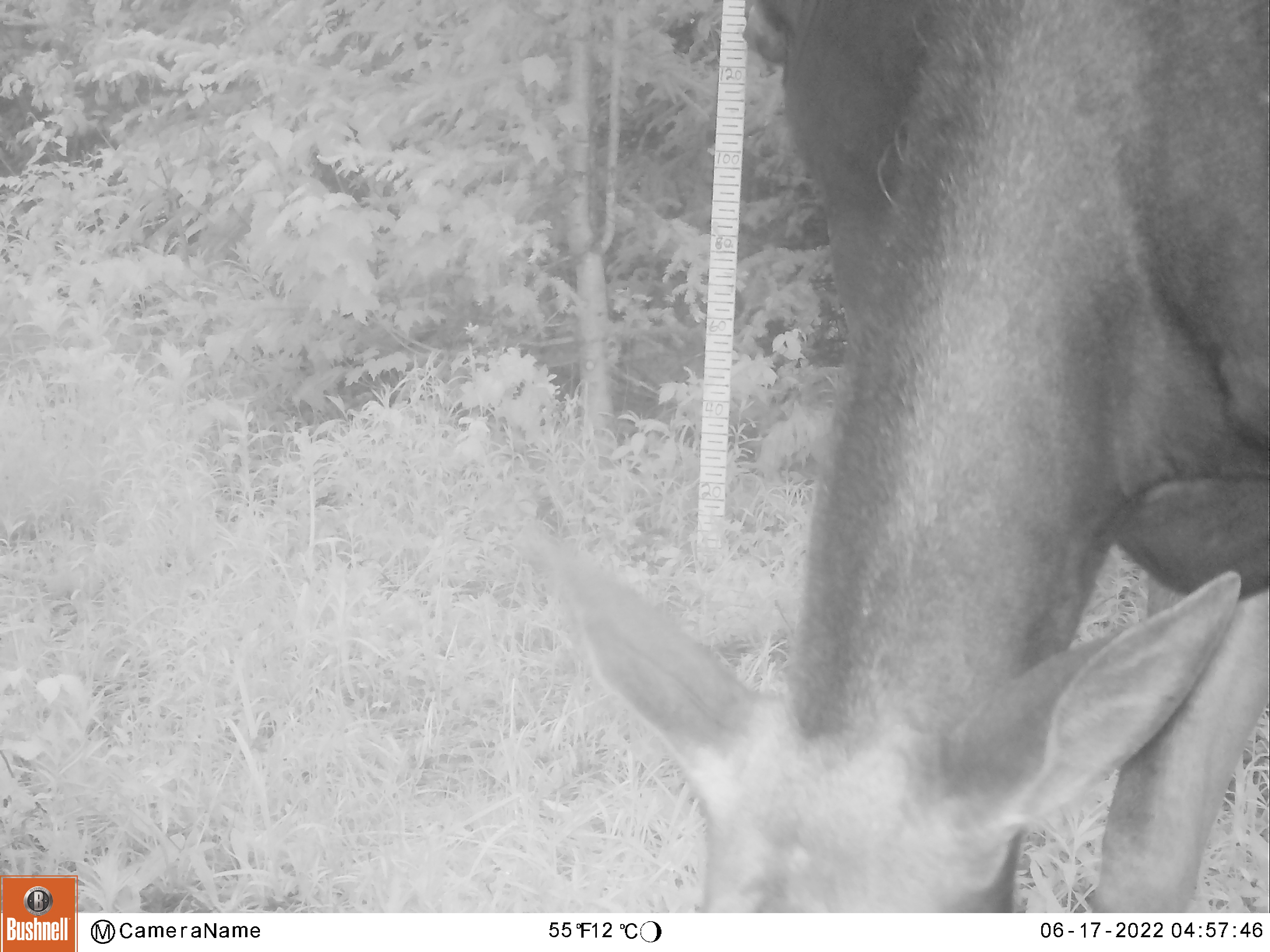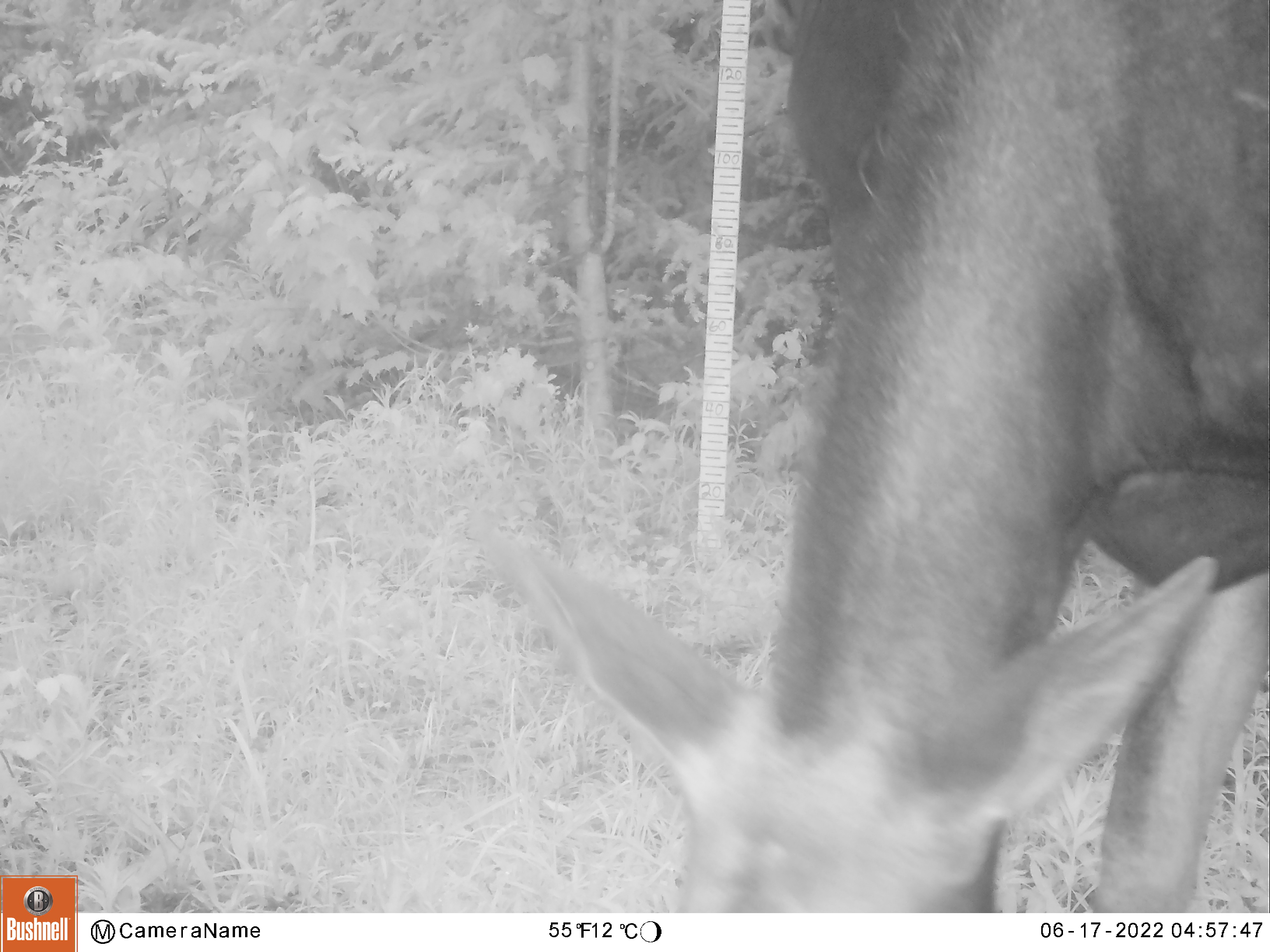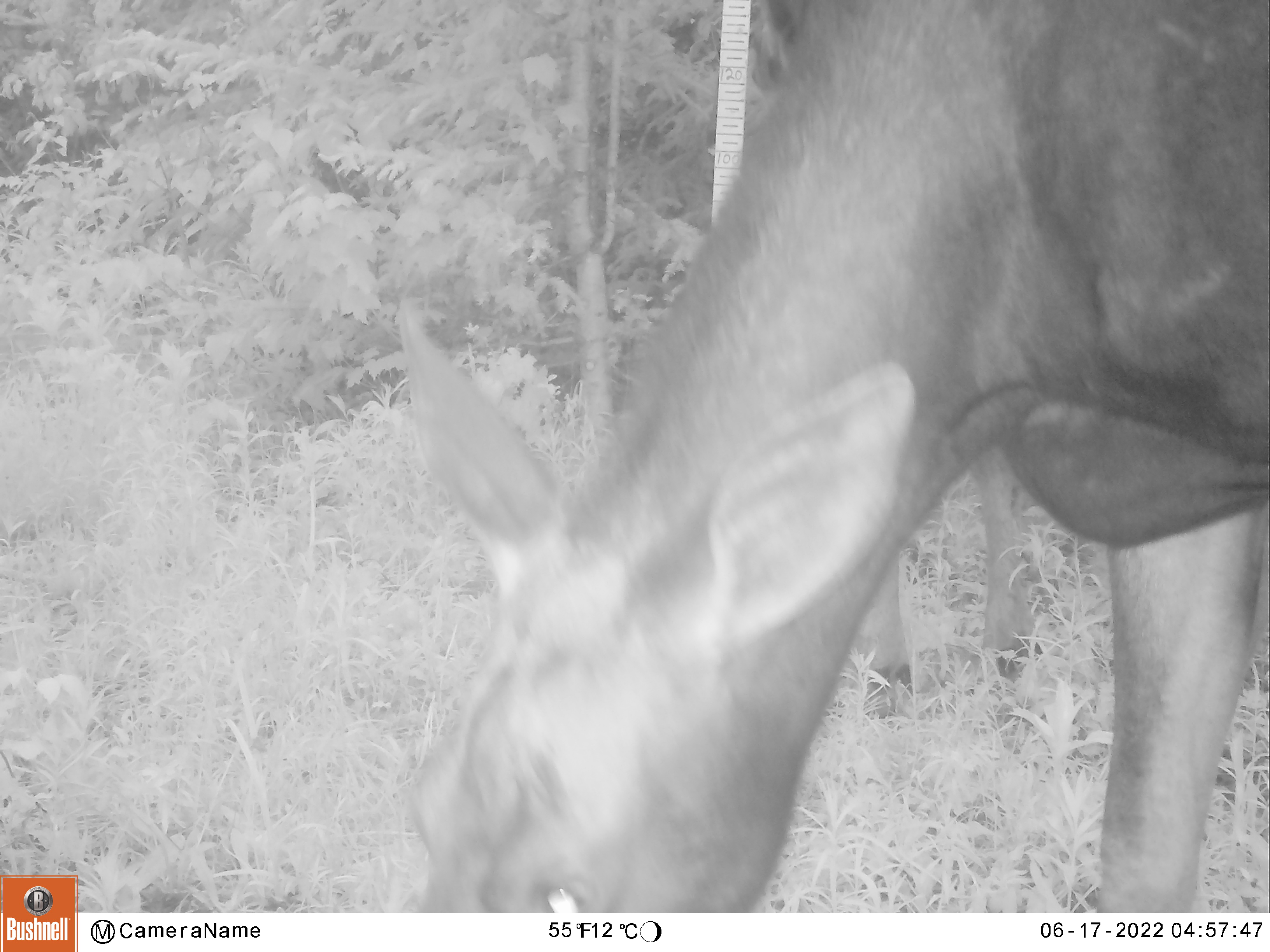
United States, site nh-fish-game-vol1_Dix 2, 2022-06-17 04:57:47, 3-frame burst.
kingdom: Animalia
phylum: Chordata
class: Mammalia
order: Artiodactyla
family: Cervidae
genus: Alces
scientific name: Alces alces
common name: moose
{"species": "moose (Alces alces)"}